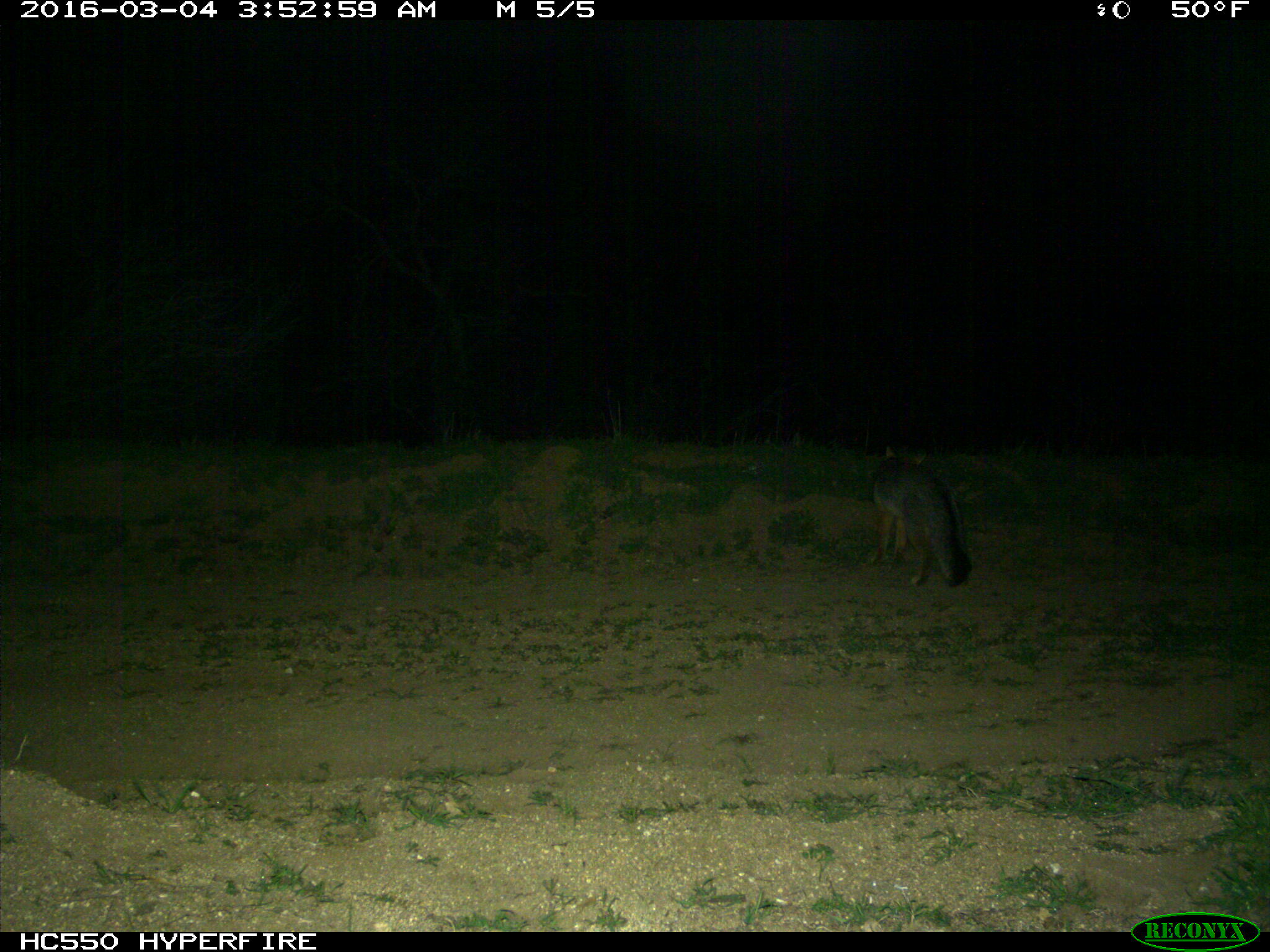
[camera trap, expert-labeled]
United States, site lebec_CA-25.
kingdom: Animalia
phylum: Chordata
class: Mammalia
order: Carnivora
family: Canidae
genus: Urocyon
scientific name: Urocyon cinereoargenteus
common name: gray fox